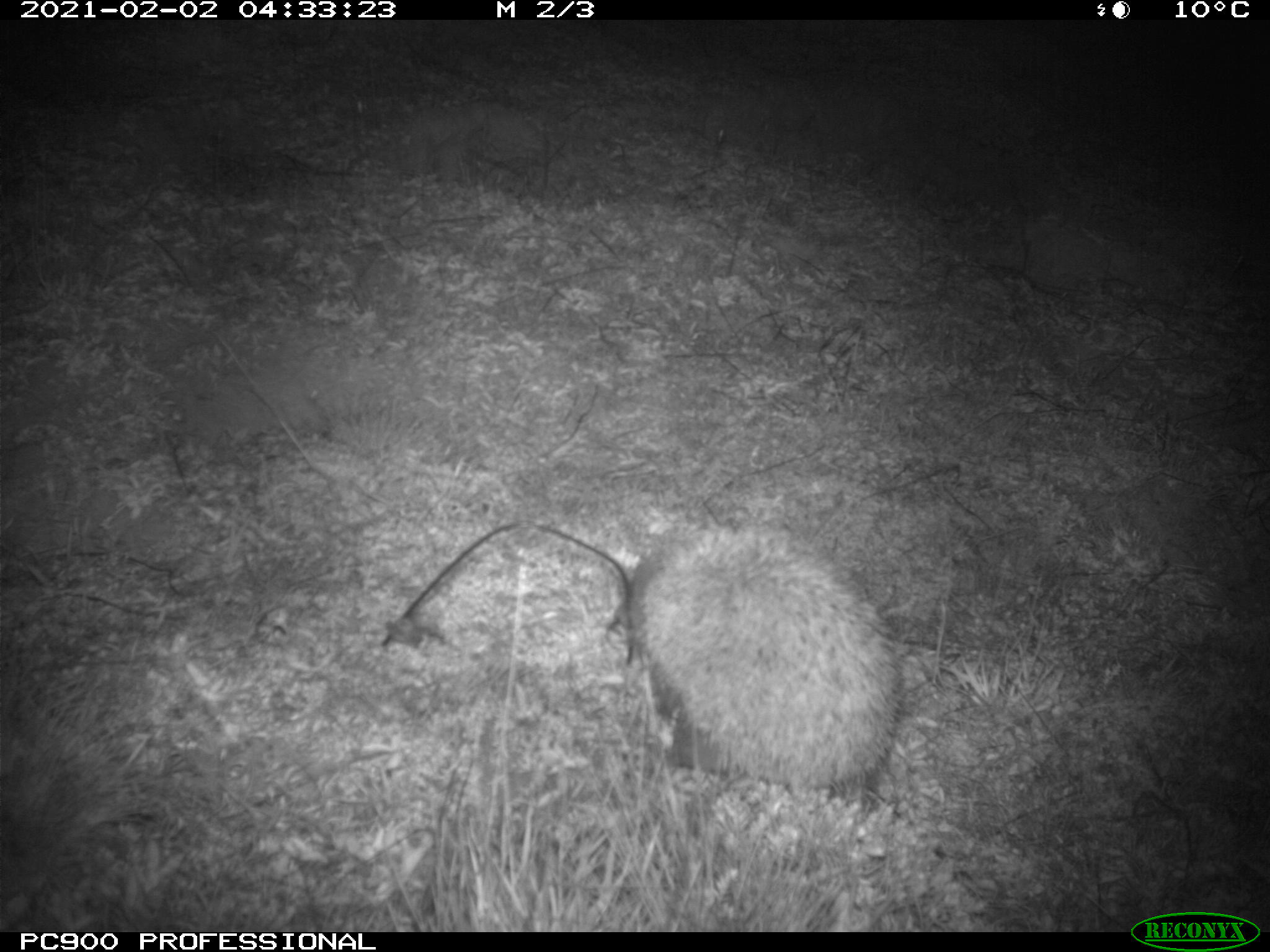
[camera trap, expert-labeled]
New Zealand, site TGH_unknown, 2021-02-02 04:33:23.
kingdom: Animalia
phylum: Chordata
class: Mammalia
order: Eulipotyphla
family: Erinaceidae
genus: Erinaceus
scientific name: Erinaceus europaeus europaeus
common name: european hedgehog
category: hedgehog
Hedgehog (european hedgehog) (Erinaceus europaeus europaeus).